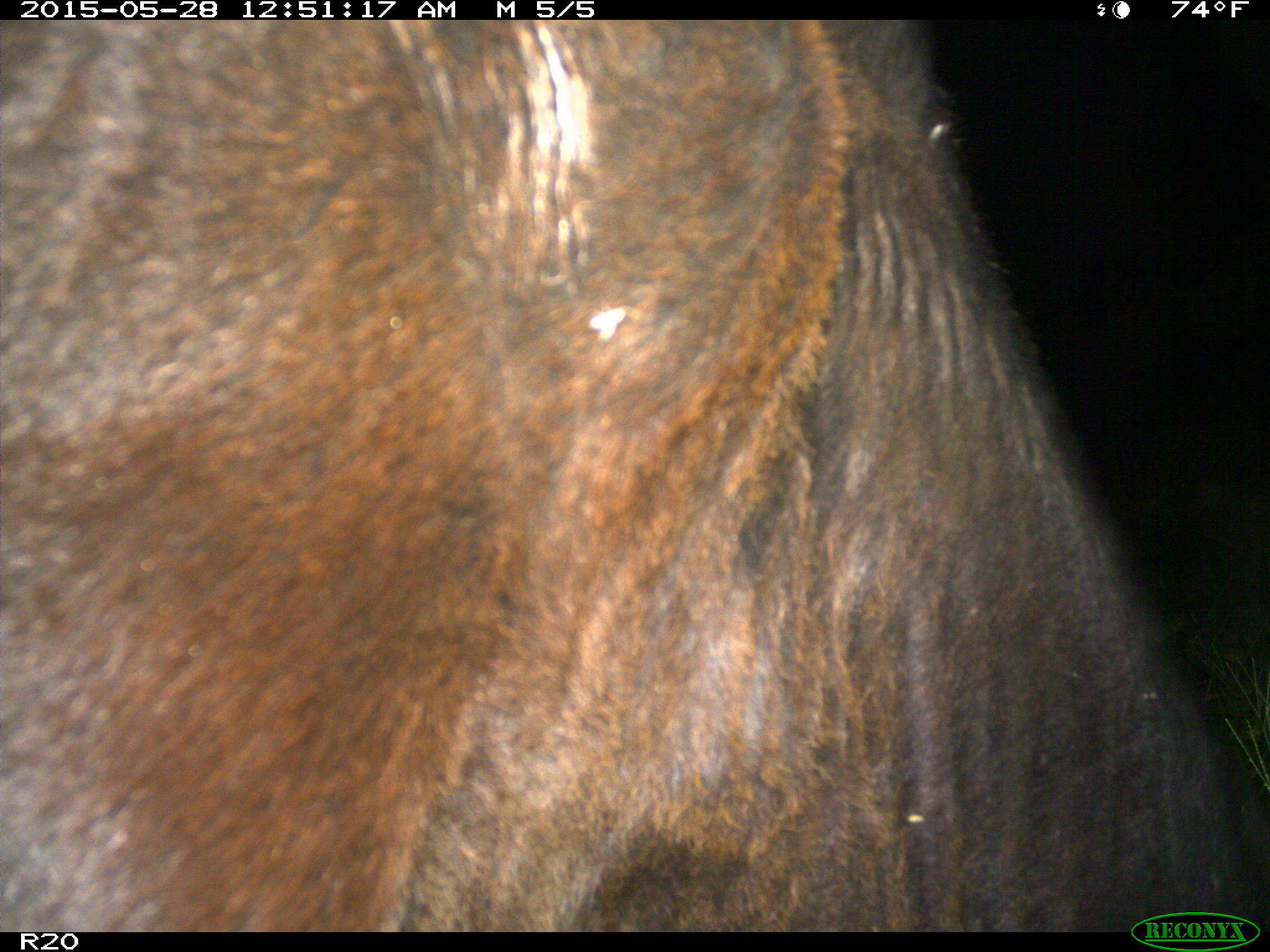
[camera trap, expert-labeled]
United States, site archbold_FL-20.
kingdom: Animalia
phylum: Chordata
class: Mammalia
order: Artiodactyla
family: Bovidae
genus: Bos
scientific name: Bos taurus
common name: domestic cow